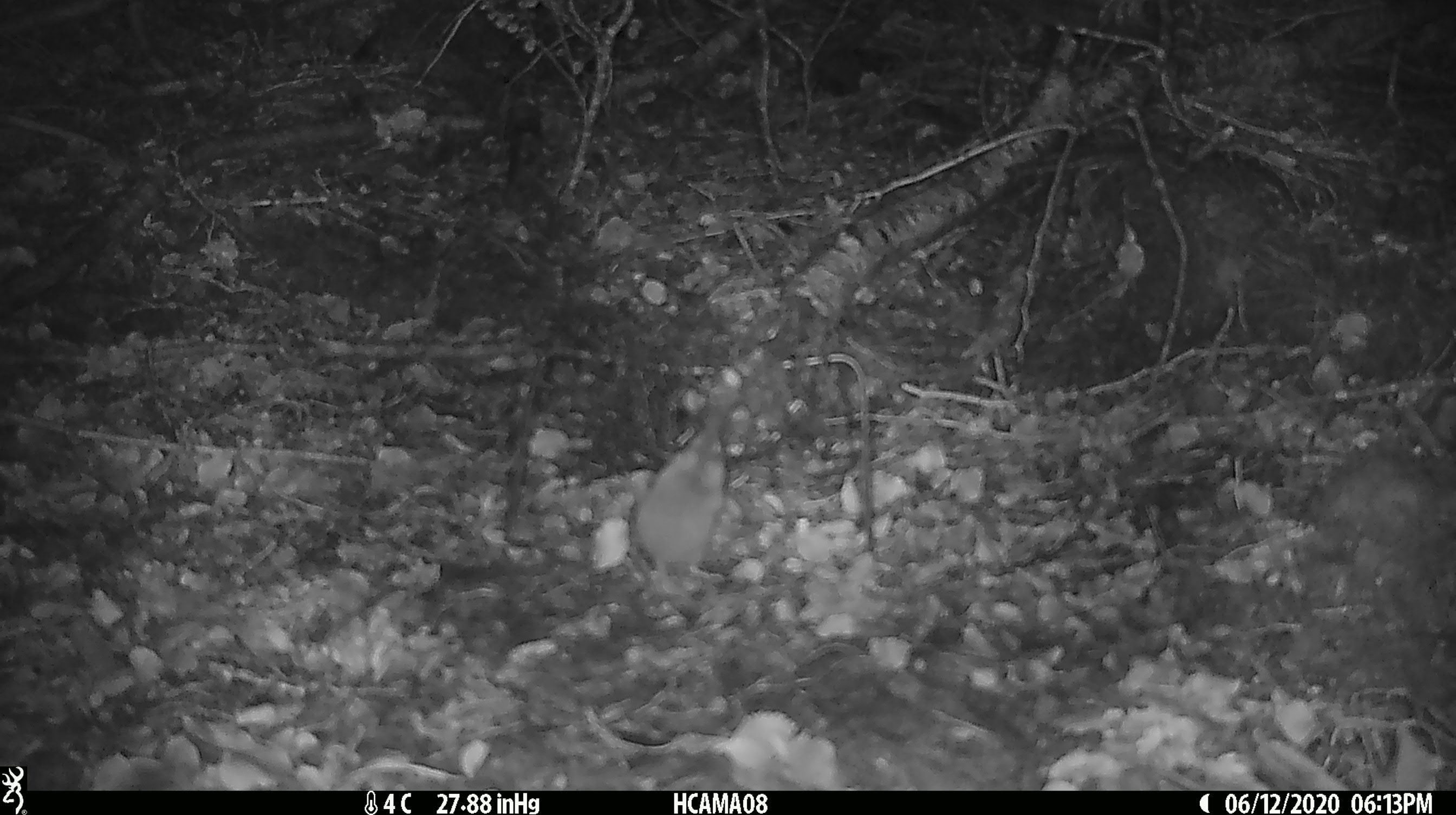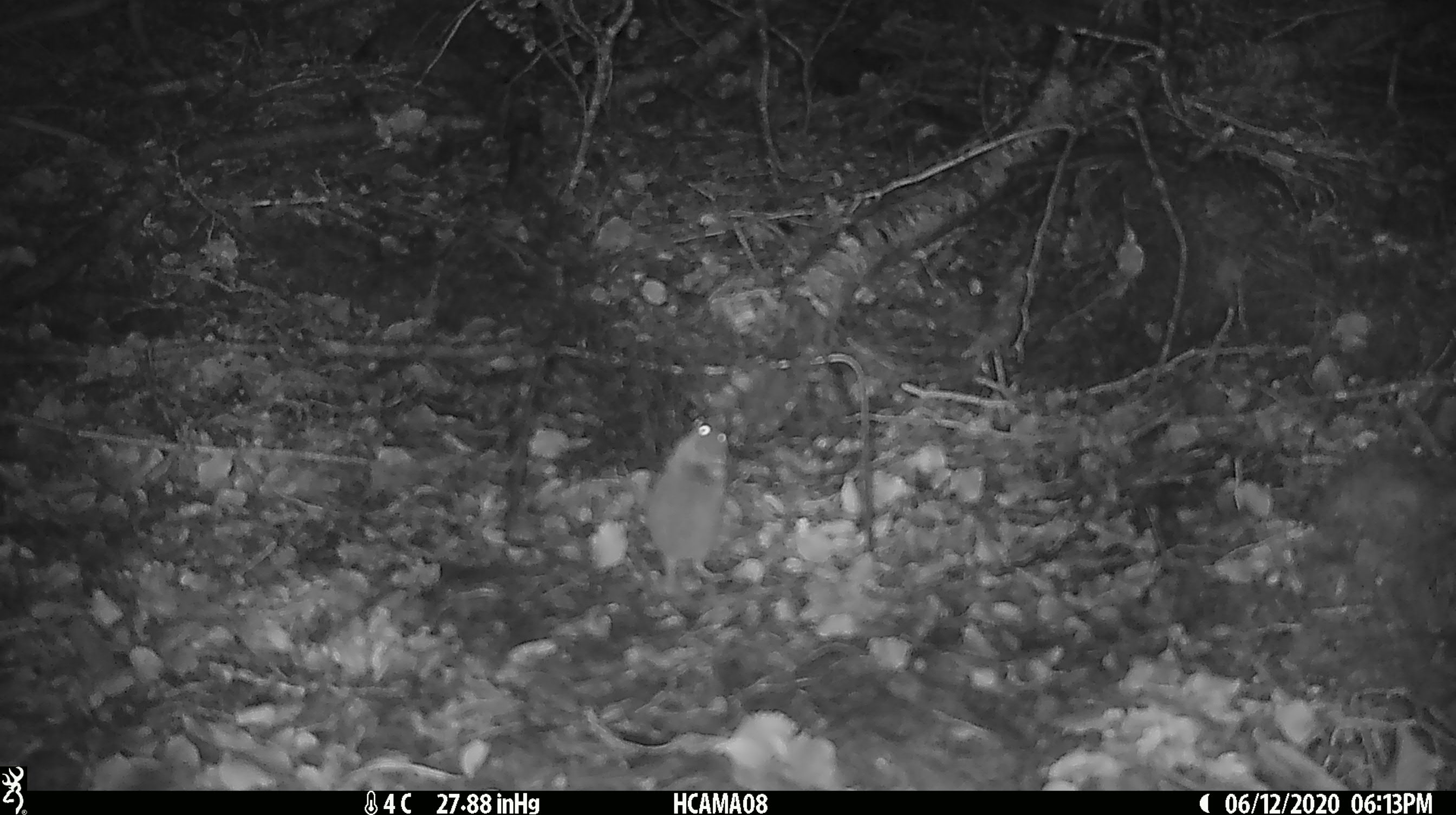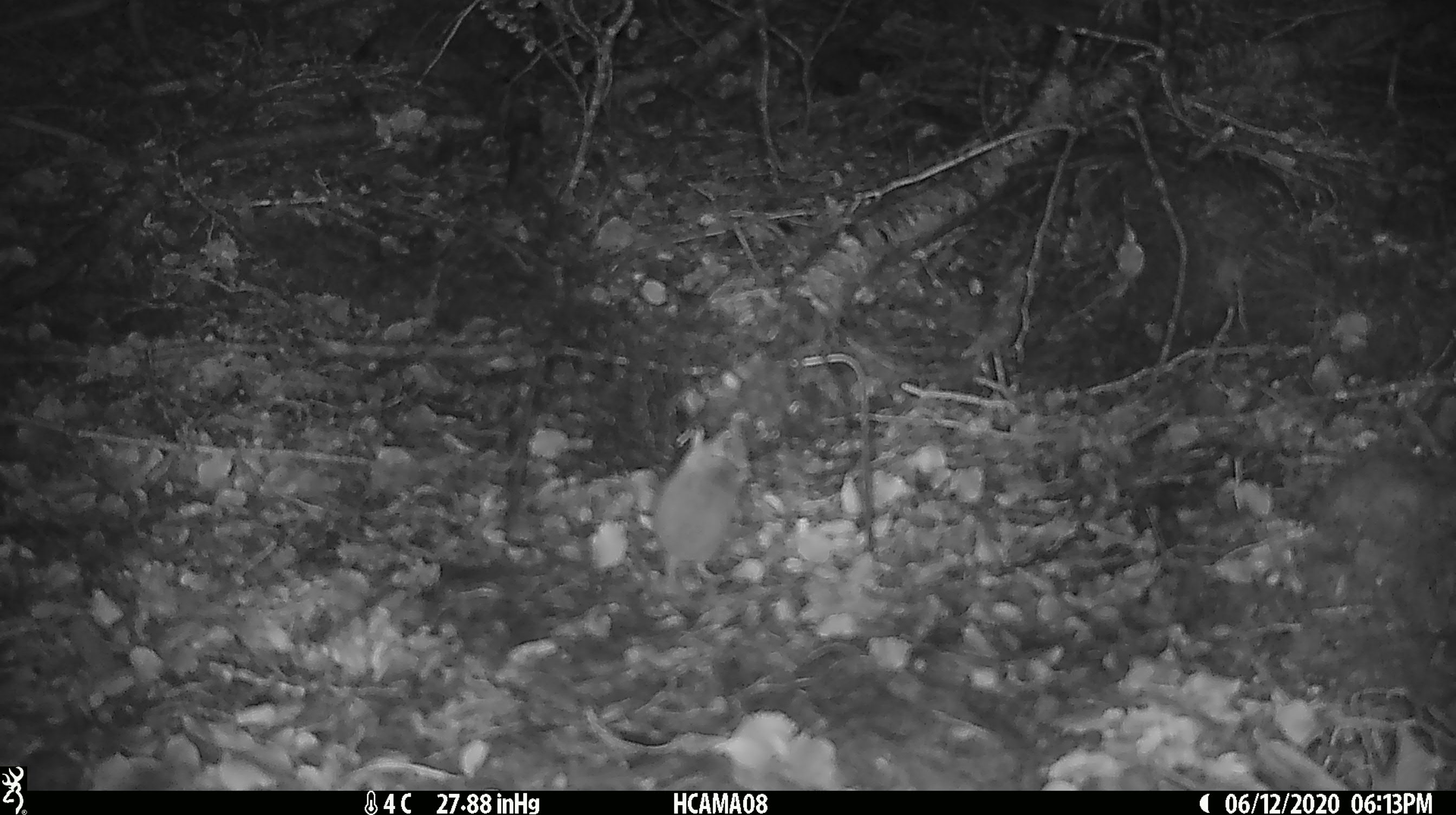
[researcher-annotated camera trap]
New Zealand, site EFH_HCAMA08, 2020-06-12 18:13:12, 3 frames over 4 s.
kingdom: Animalia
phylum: Chordata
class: Mammalia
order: Rodentia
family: Muridae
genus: Mus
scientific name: Mus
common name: mouse